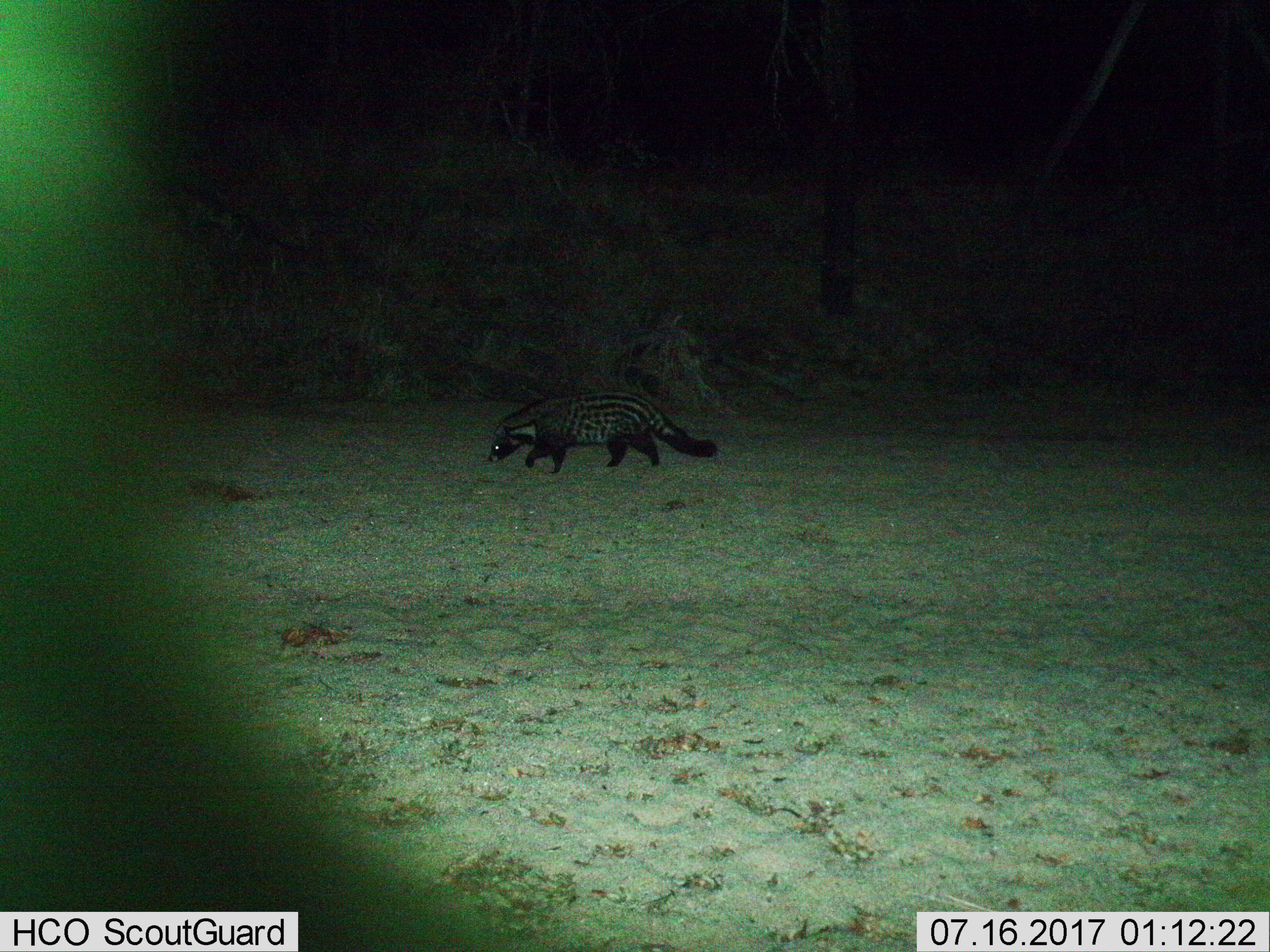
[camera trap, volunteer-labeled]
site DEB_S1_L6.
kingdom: Animalia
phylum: Chordata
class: Mammalia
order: Carnivora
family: Viverridae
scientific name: Viverridae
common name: civet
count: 1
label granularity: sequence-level